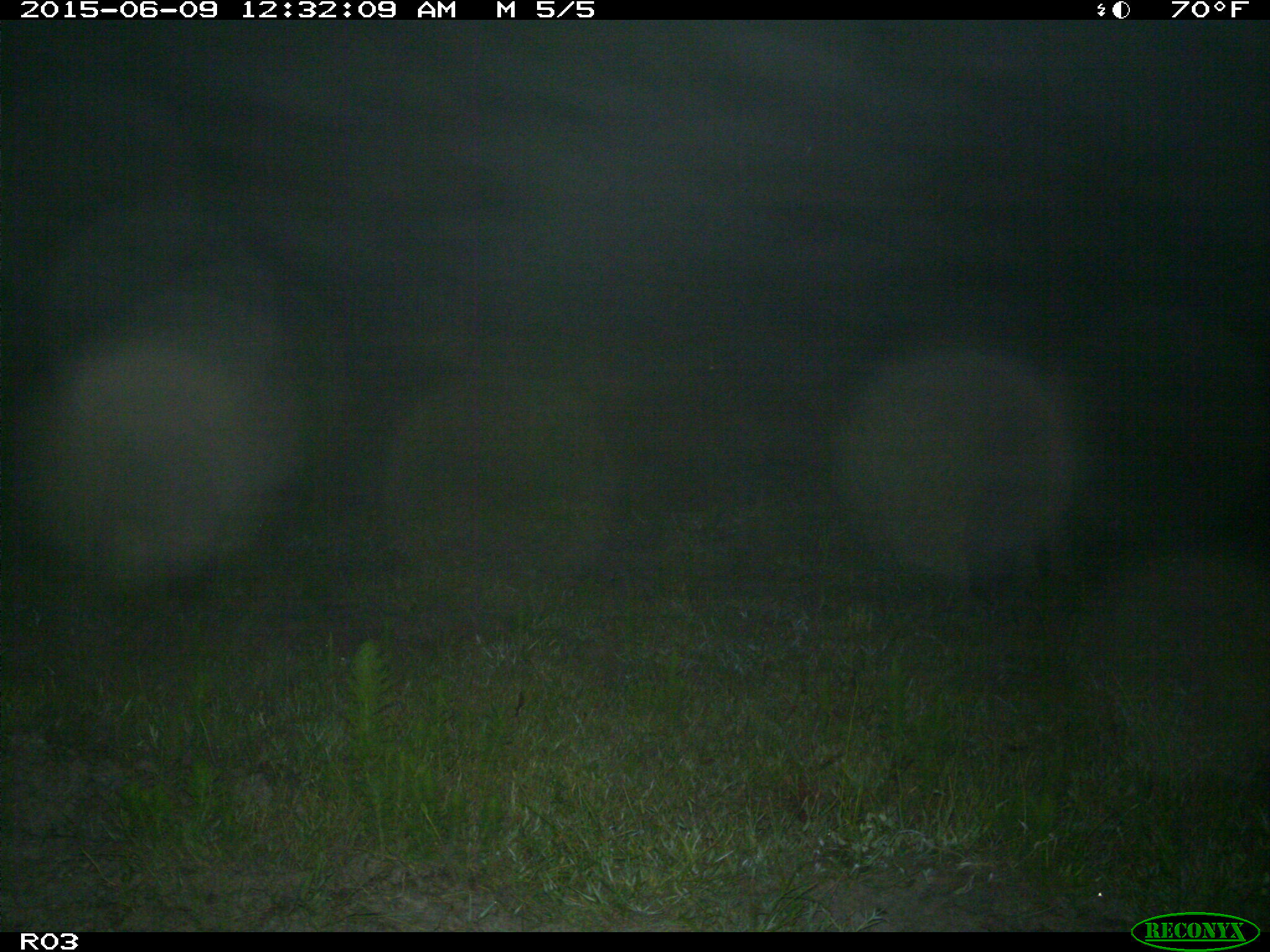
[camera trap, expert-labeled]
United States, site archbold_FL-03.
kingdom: Animalia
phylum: Chordata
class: Mammalia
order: Artiodactyla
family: Suidae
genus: Sus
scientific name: Sus scrofa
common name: wild boar